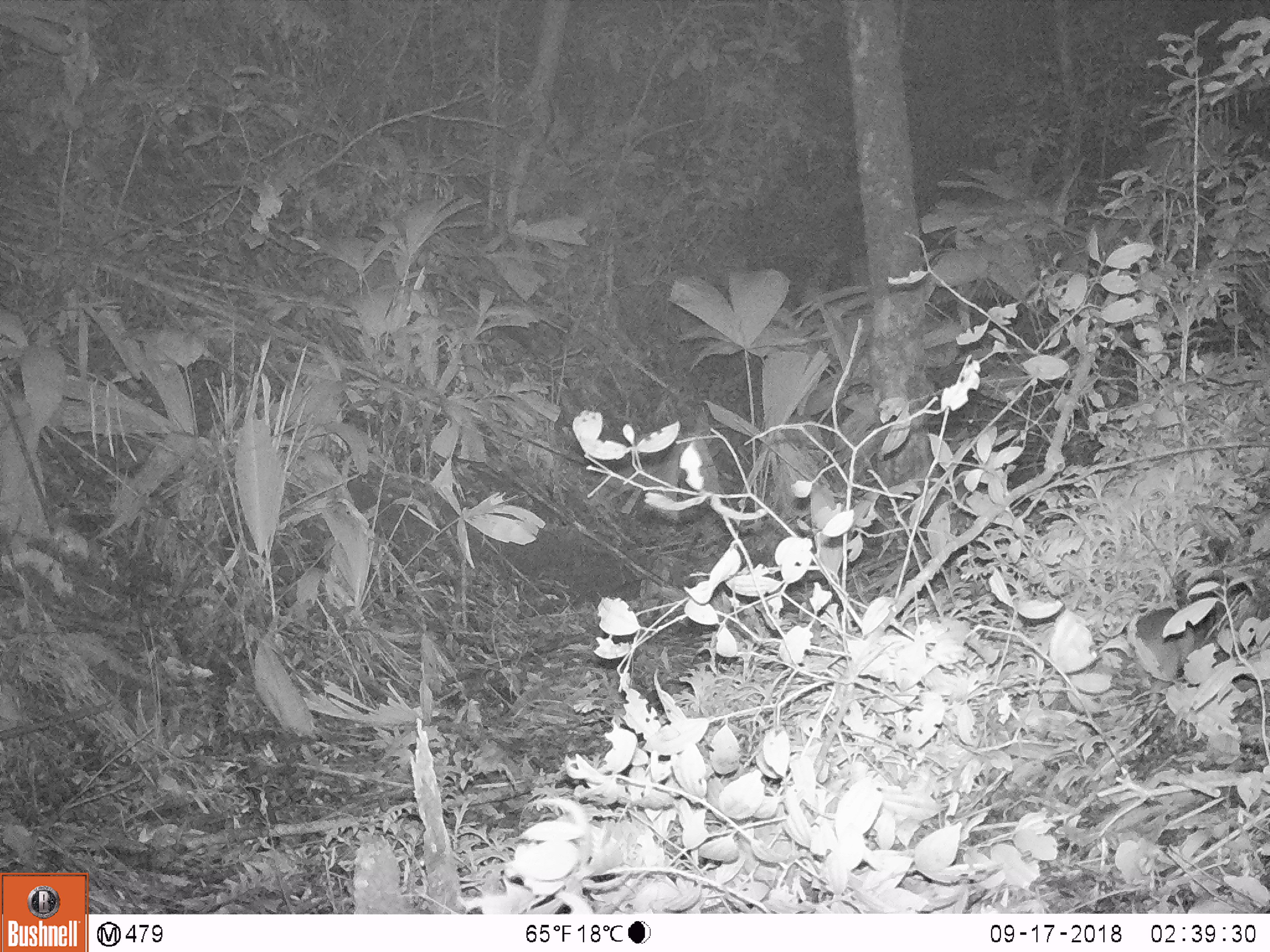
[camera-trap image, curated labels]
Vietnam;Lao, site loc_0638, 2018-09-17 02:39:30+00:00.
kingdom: Animalia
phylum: Chordata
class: Mammalia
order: Carnivora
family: Mustelidae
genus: Melogale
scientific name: Melogale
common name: ferret badger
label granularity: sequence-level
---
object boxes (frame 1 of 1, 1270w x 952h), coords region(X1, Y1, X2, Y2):
ferret badger: region(1133, 608, 1196, 705)